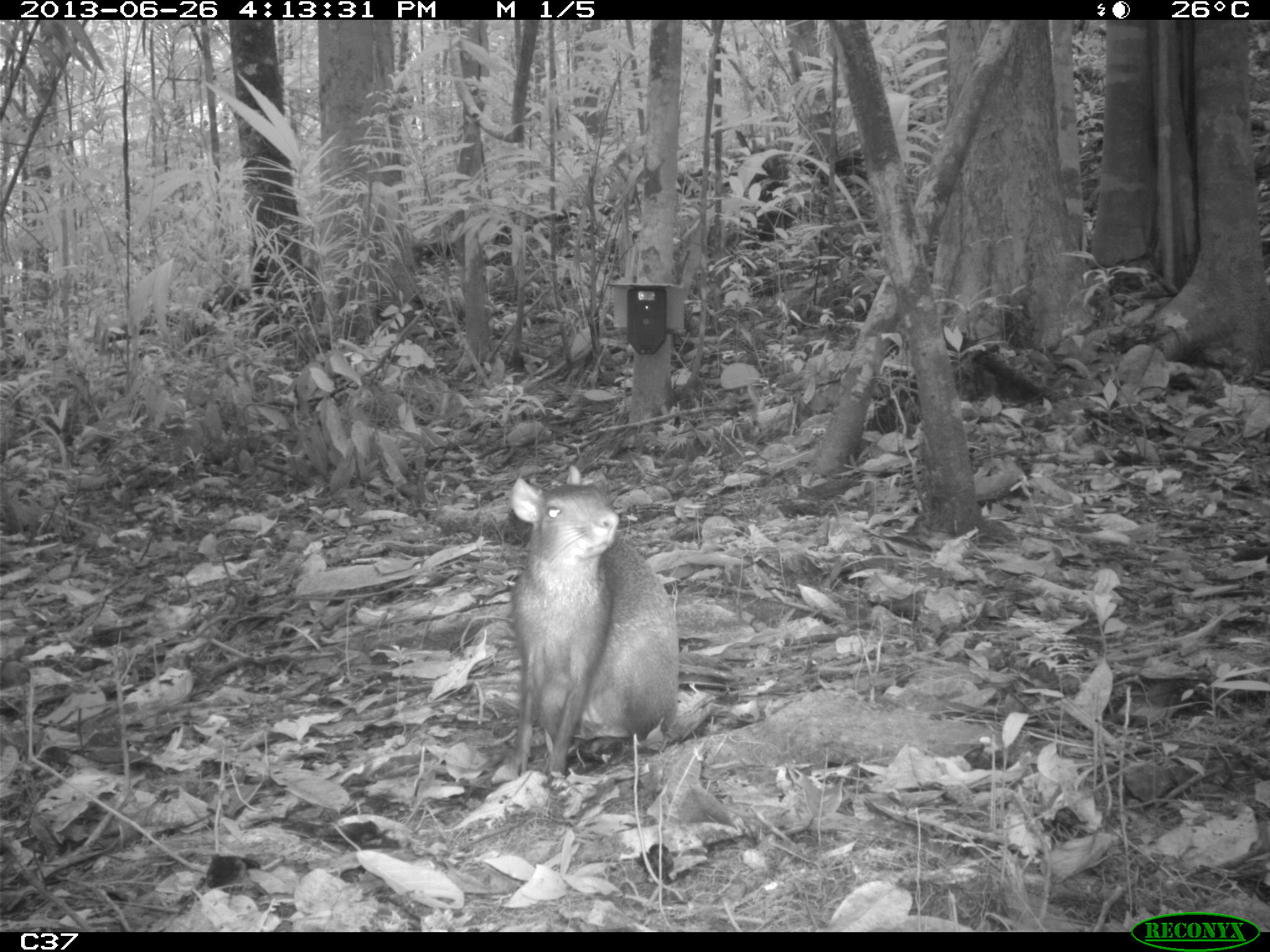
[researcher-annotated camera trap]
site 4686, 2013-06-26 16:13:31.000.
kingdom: Animalia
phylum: Chordata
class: Mammalia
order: Rodentia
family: Dasyproctidae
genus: Dasyprocta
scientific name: Dasyprocta leporina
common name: red-rumped agouti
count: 1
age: adult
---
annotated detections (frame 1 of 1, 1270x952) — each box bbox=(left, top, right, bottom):
dasyprocta leporina: bbox=(505, 478, 713, 777)